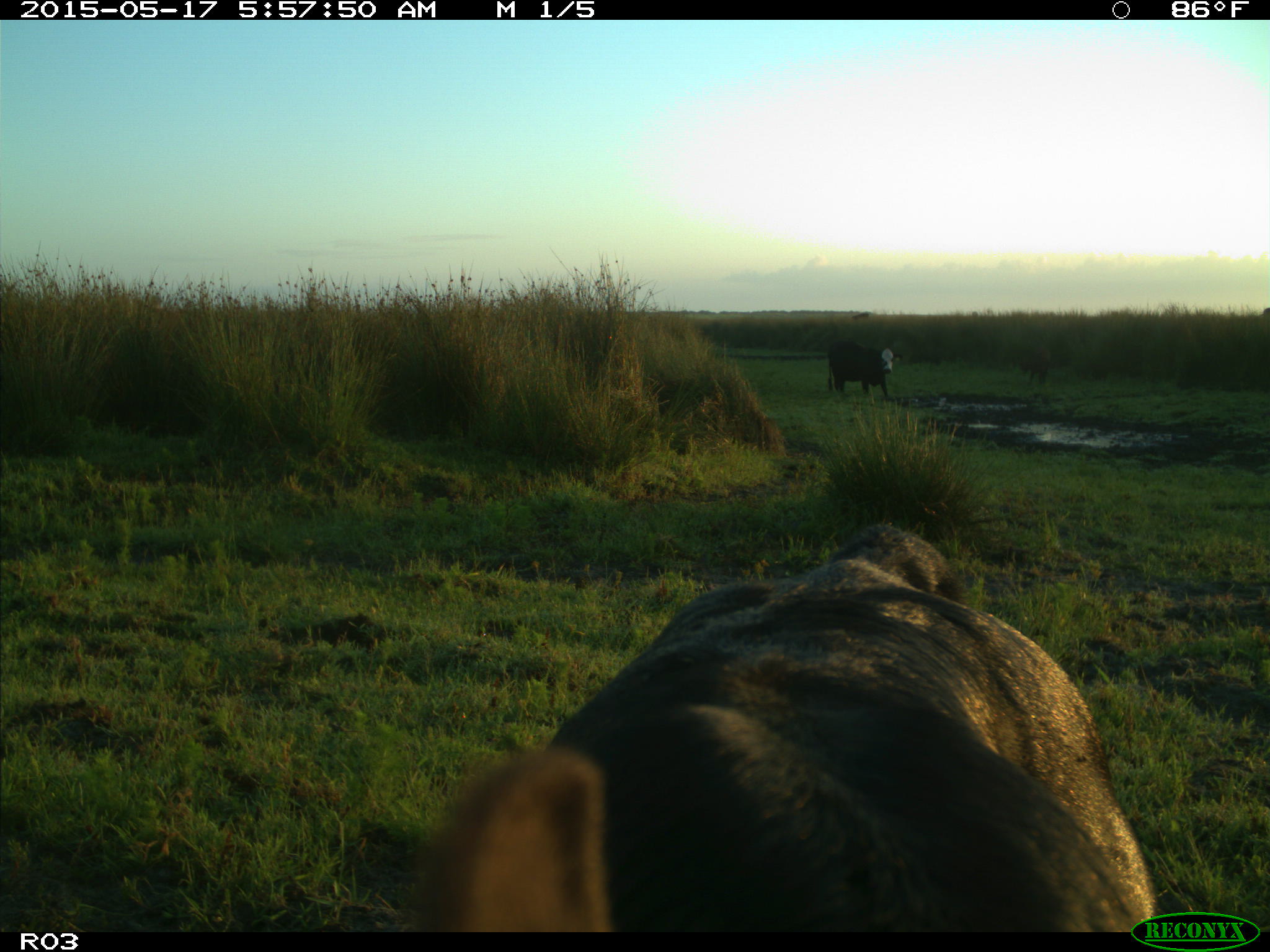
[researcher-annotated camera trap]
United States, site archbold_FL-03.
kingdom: Animalia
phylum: Chordata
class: Mammalia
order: Artiodactyla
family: Bovidae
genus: Bos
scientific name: Bos taurus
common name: domestic cow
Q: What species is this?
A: Bos taurus (domestic cow).